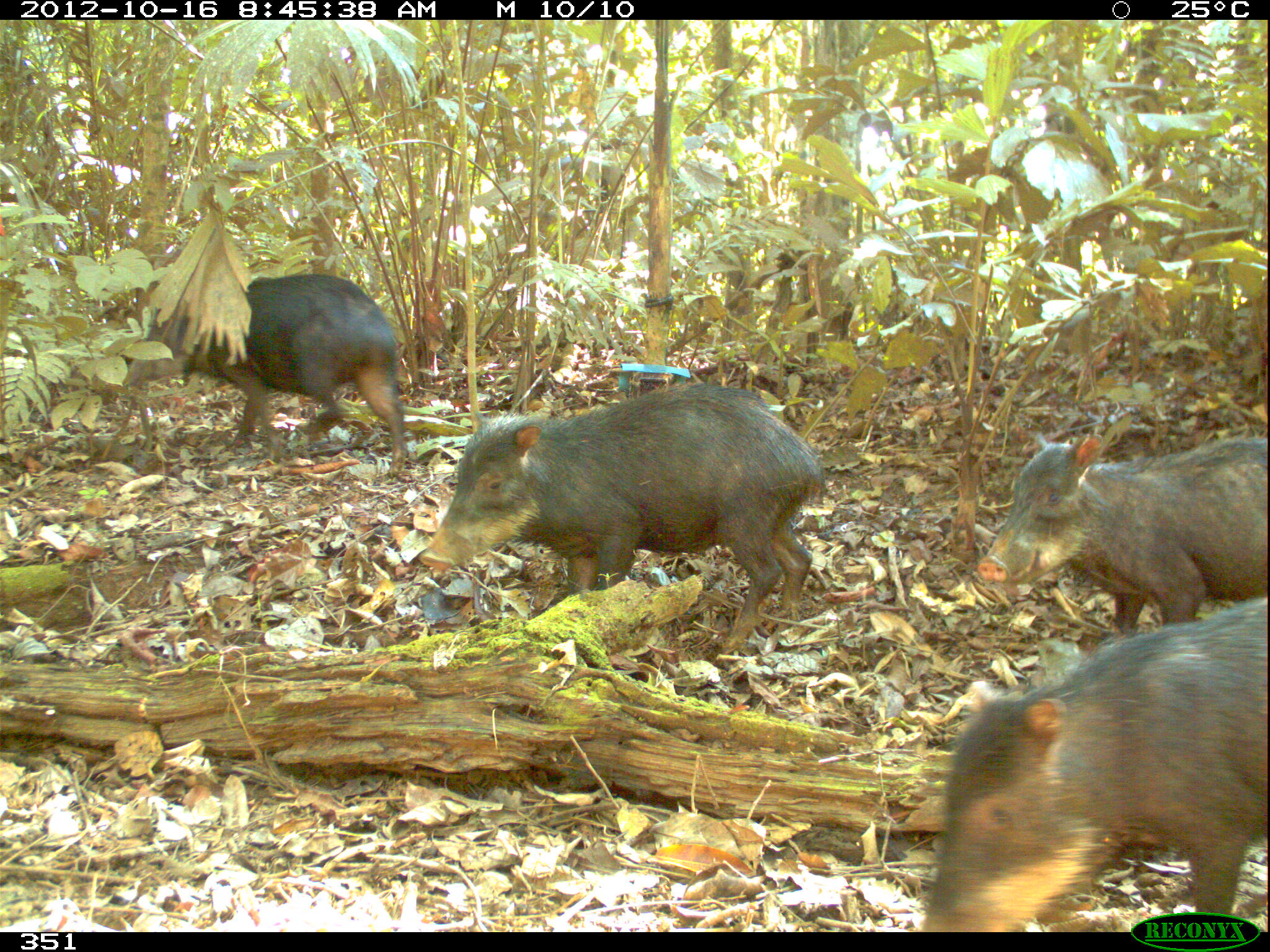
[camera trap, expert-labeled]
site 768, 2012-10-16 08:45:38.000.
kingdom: Animalia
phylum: Chordata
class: Mammalia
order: Artiodactyla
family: Tayassuidae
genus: Tayassu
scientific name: Tayassu pecari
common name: white-lipped peccary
Tayassu pecari (white-lipped peccary).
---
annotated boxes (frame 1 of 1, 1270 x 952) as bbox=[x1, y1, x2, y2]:
tayassu pecari: bbox=[924, 598, 1267, 931]; bbox=[417, 381, 823, 656]; bbox=[969, 432, 1265, 630]; bbox=[121, 273, 407, 474]